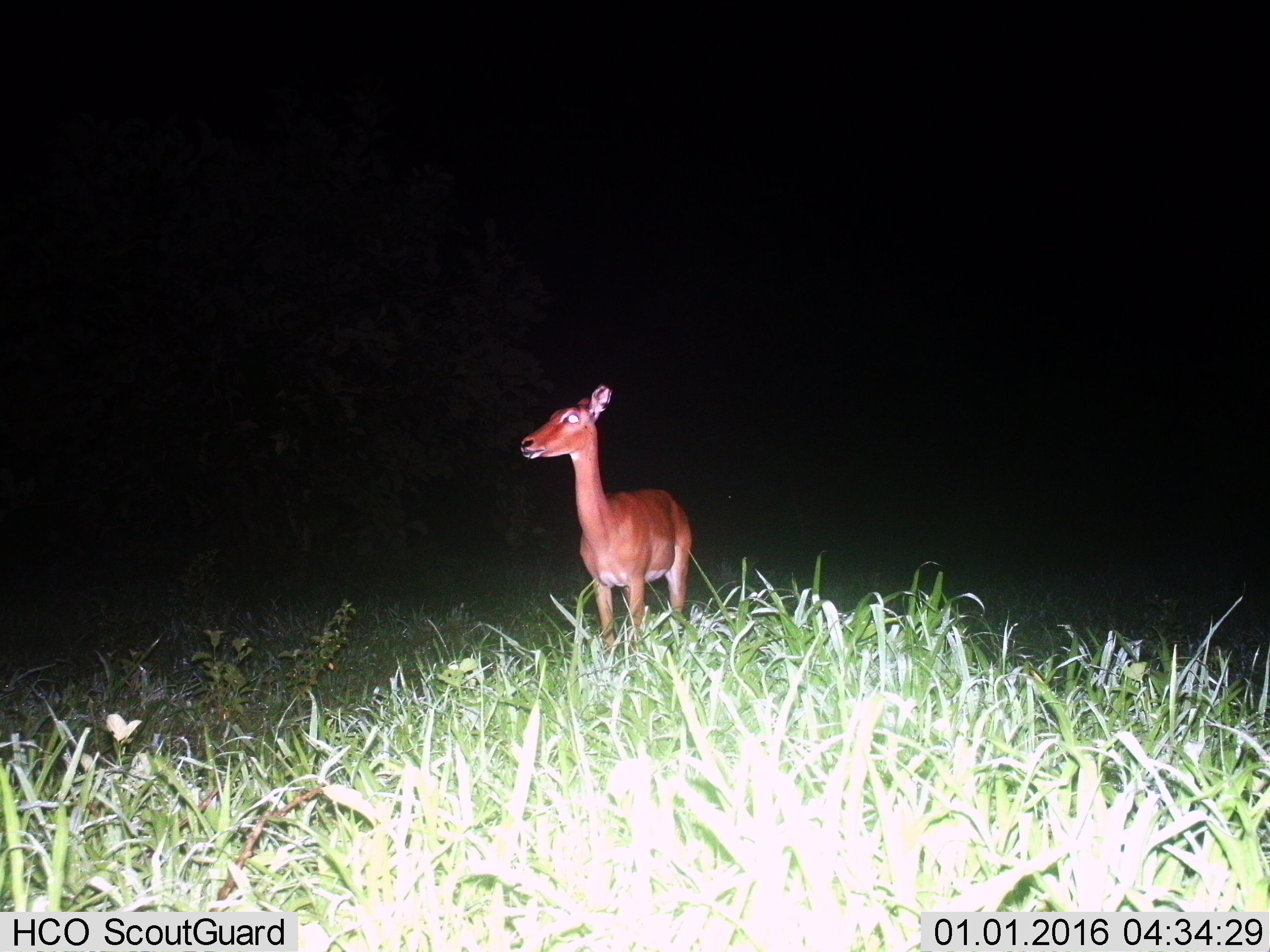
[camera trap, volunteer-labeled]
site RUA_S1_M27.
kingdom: Animalia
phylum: Chordata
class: Mammalia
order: Artiodactyla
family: Bovidae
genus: Aepyceros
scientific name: Aepyceros melampus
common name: impala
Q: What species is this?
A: Impala (Aepyceros melampus).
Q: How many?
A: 1.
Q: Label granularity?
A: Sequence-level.